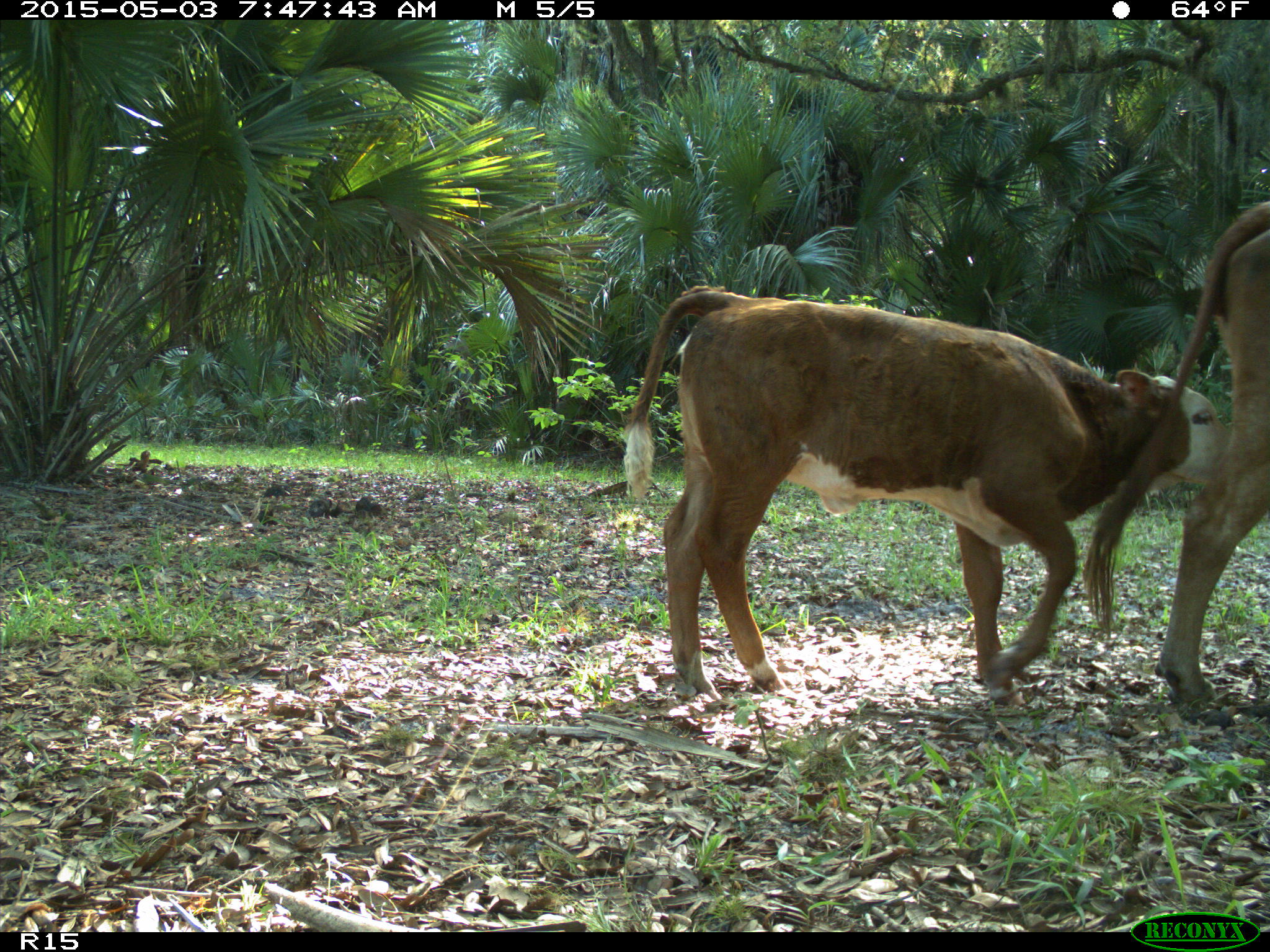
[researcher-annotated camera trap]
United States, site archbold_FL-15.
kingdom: Animalia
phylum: Chordata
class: Mammalia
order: Artiodactyla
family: Bovidae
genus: Bos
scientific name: Bos taurus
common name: domestic cow